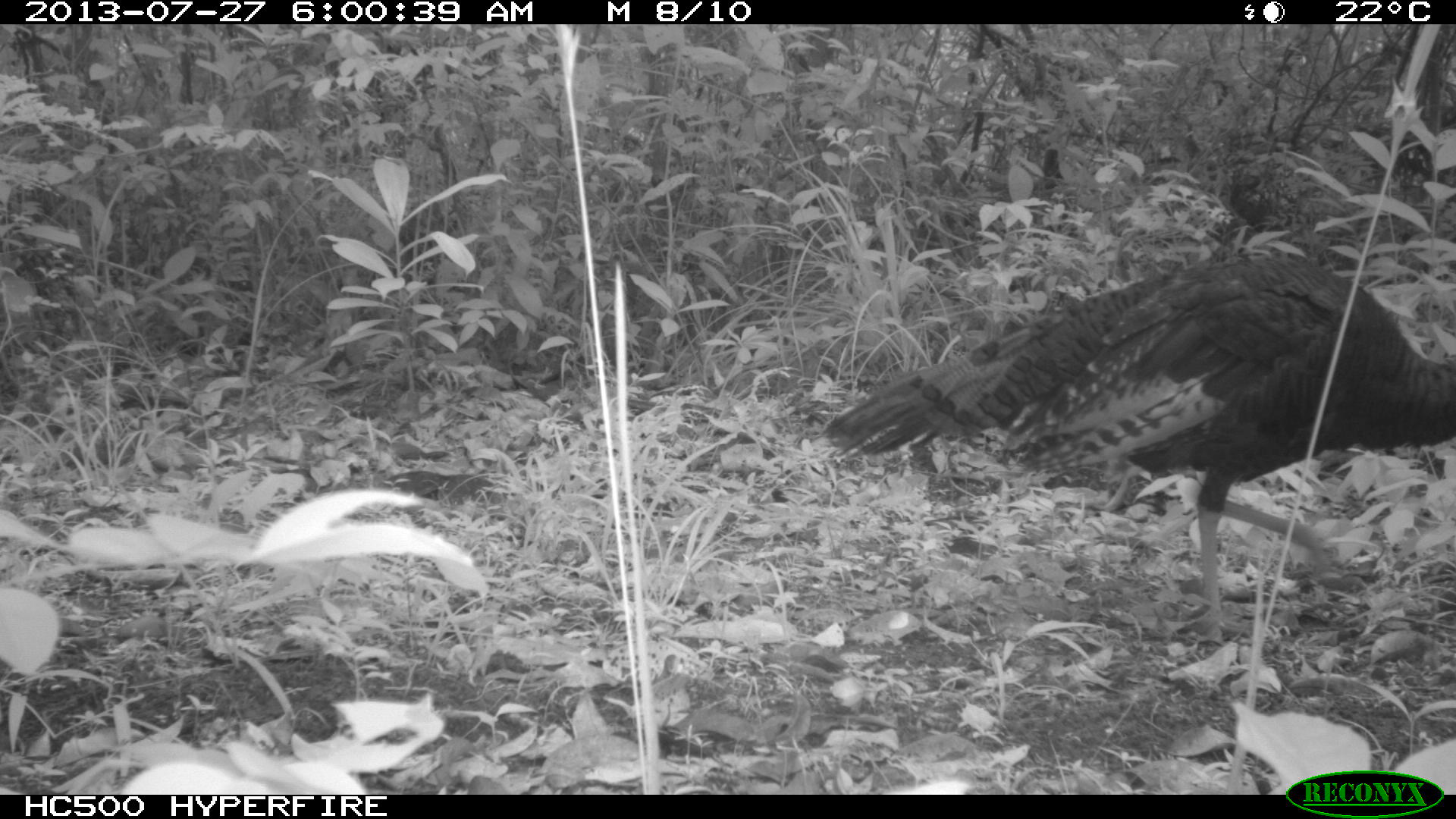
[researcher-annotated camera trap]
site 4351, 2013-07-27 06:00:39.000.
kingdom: Animalia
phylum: Chordata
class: Aves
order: Galliformes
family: Phasianidae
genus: Meleagris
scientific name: Meleagris ocellata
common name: ocellated turkey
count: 1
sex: female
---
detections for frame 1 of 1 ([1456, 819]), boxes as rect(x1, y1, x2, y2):
meleagris ocellata: rect(822, 251, 1456, 640)